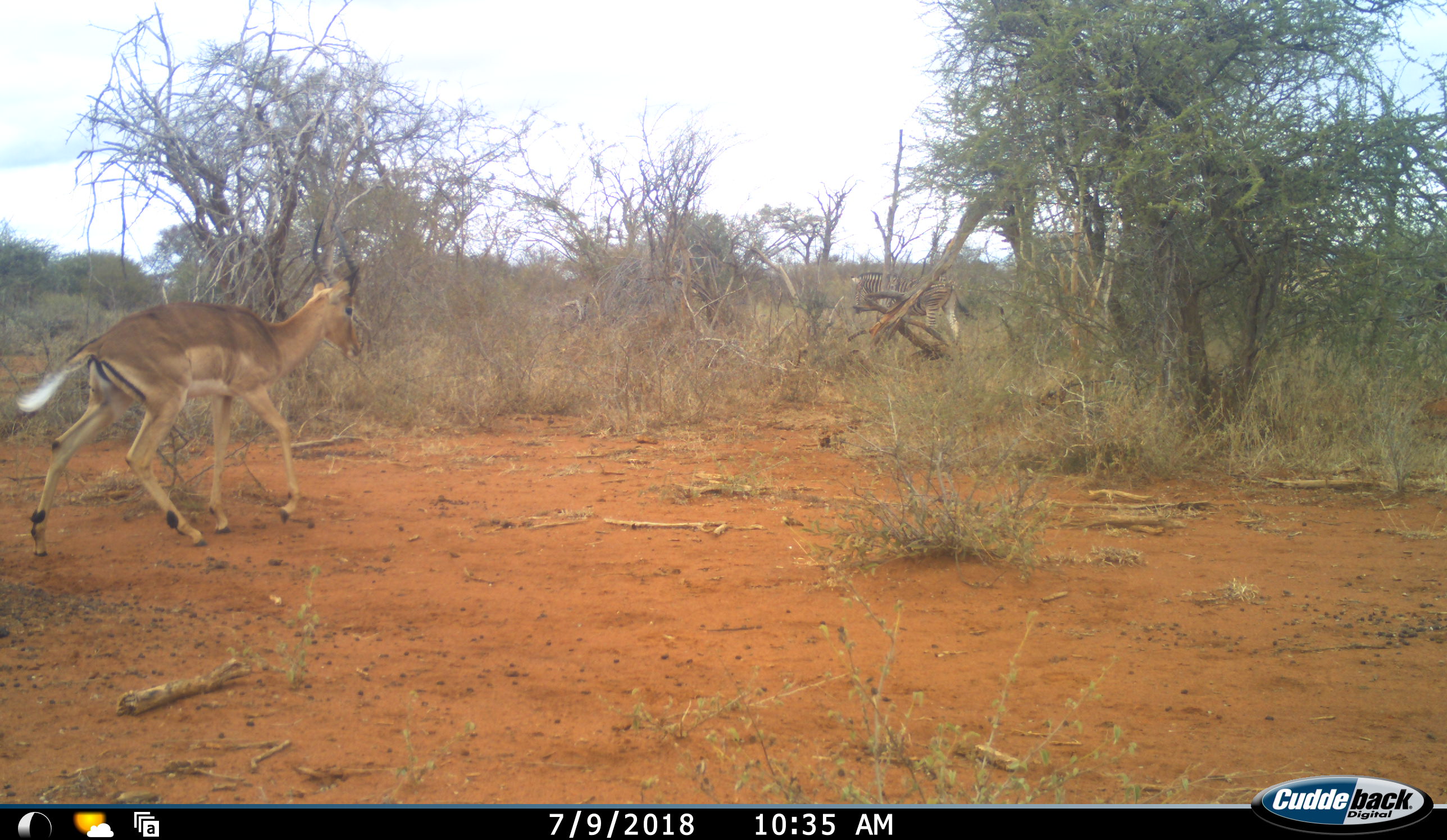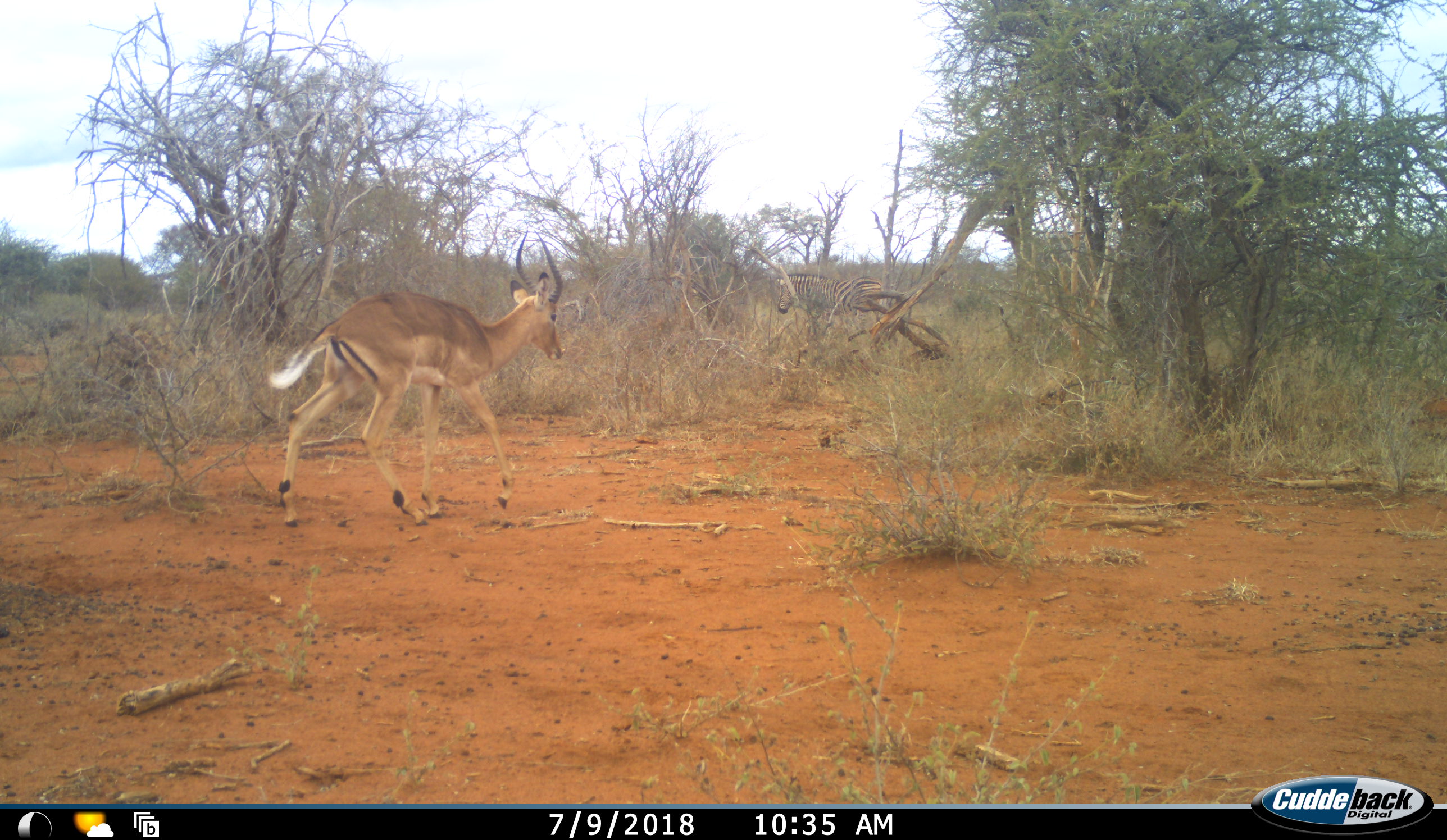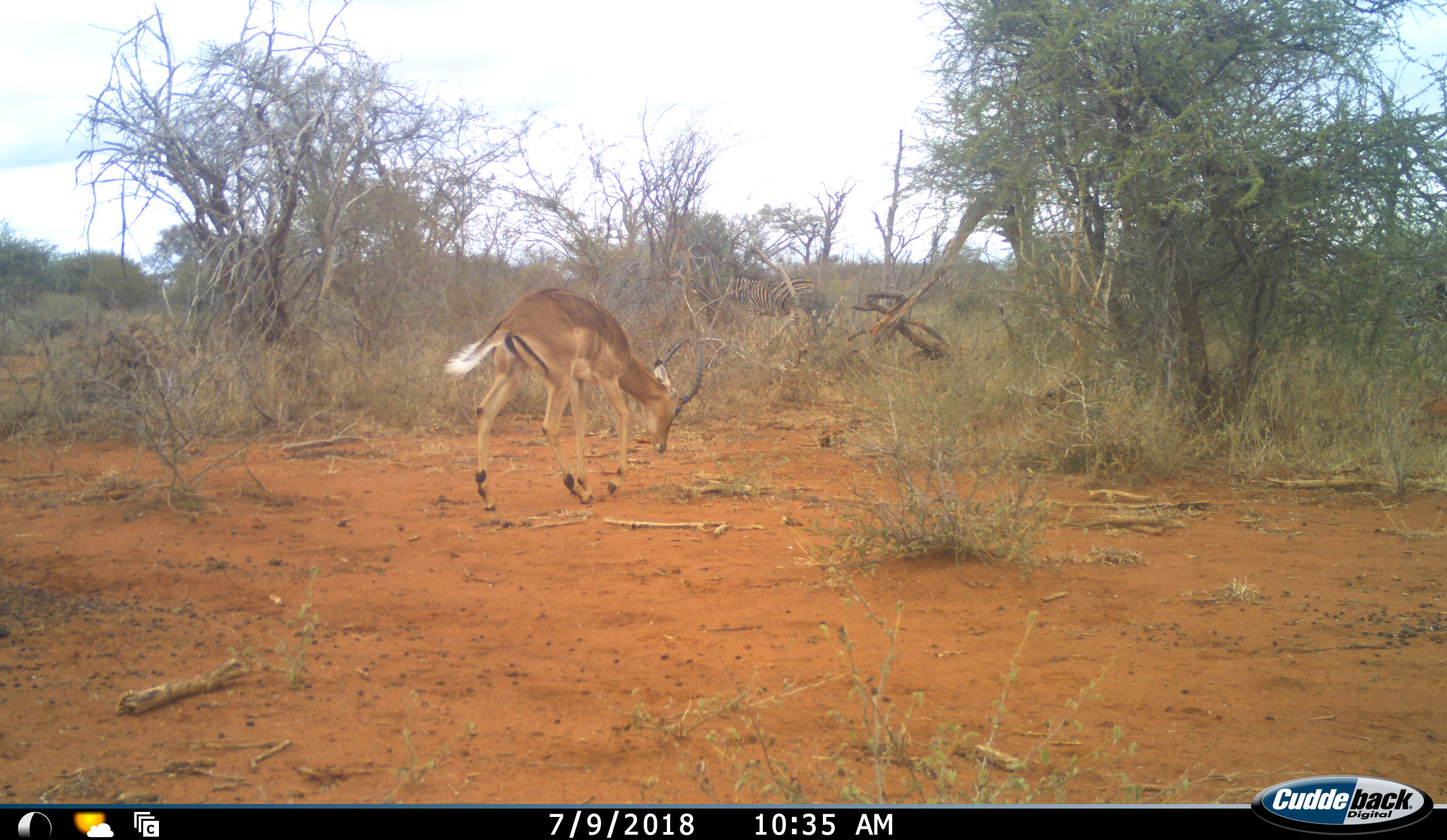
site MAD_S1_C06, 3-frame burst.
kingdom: Animalia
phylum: Chordata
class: Mammalia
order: Artiodactyla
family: Bovidae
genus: Aepyceros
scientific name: Aepyceros melampus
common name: impala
Impala (Aepyceros melampus), count 1. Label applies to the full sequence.